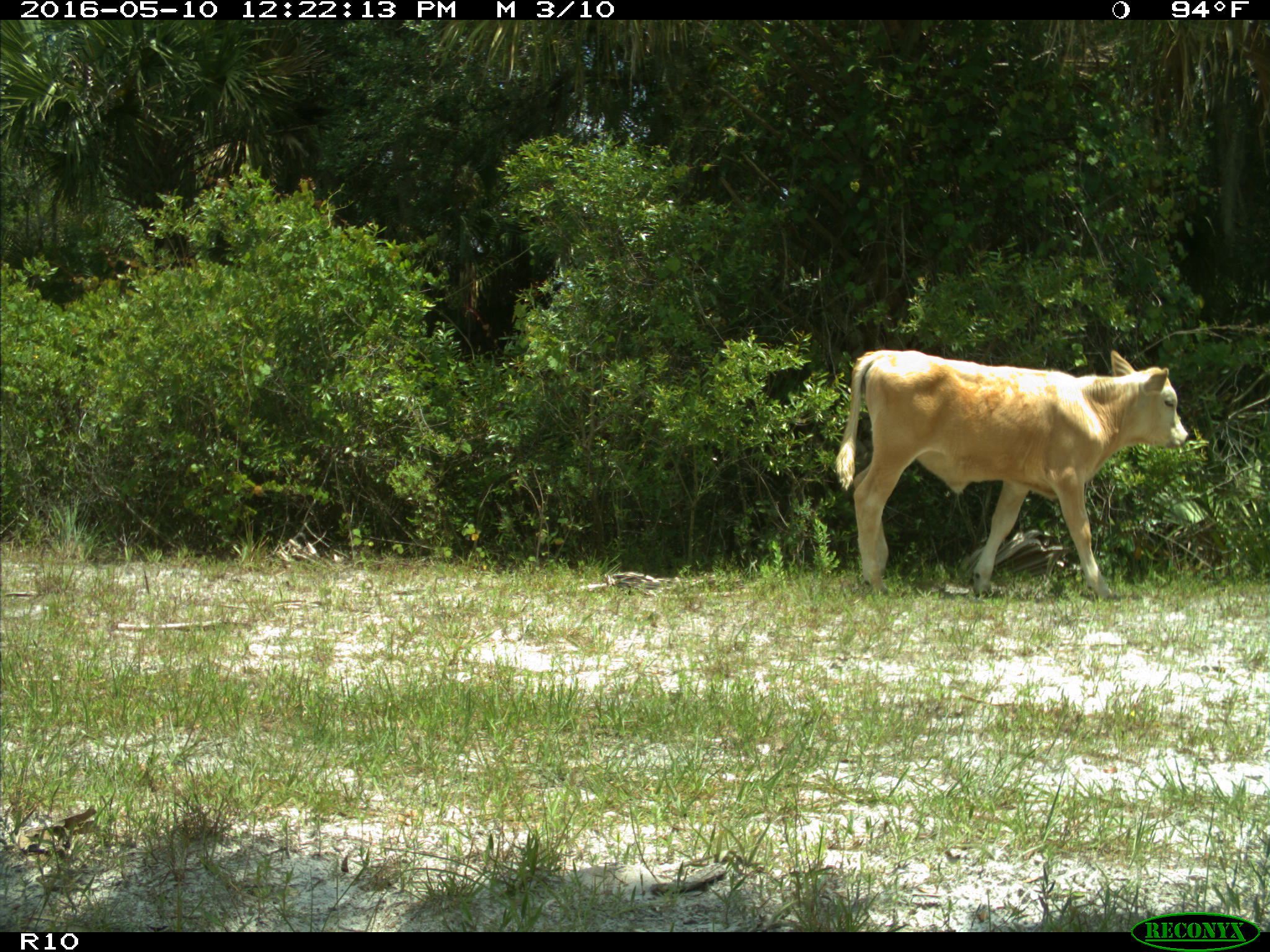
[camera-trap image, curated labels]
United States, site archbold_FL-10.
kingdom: Animalia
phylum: Chordata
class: Mammalia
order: Artiodactyla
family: Bovidae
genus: Bos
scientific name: Bos taurus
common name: domestic cow